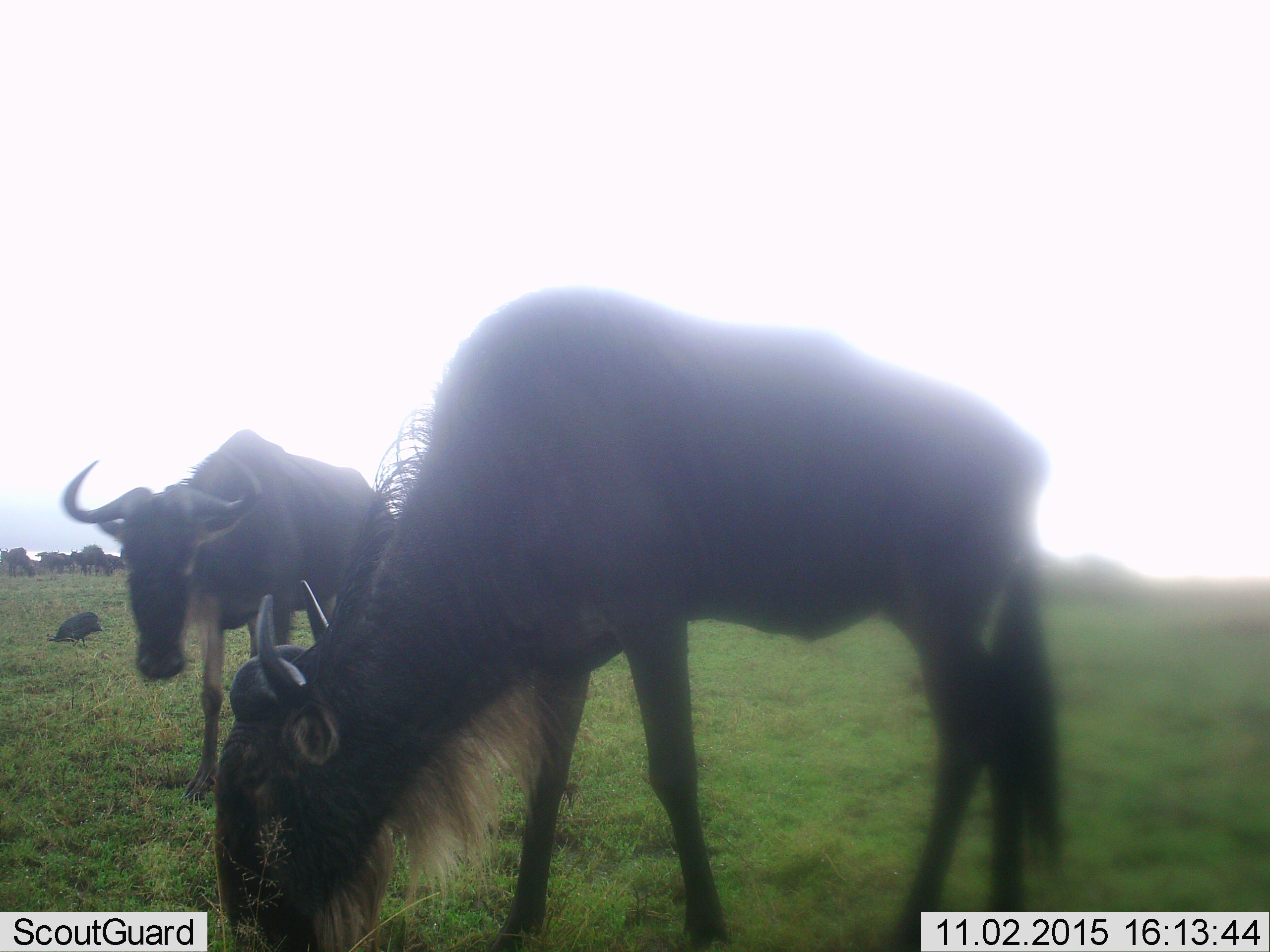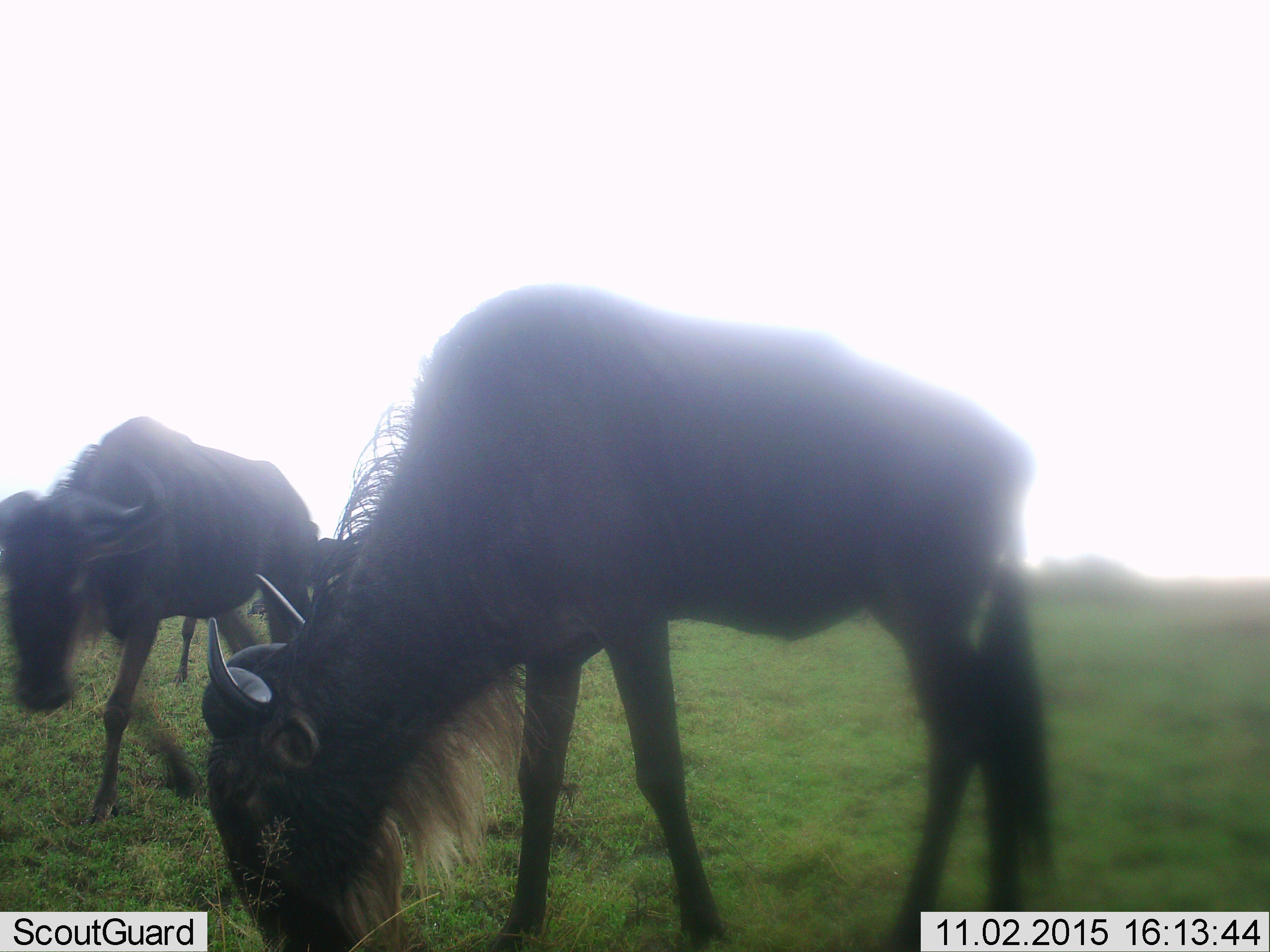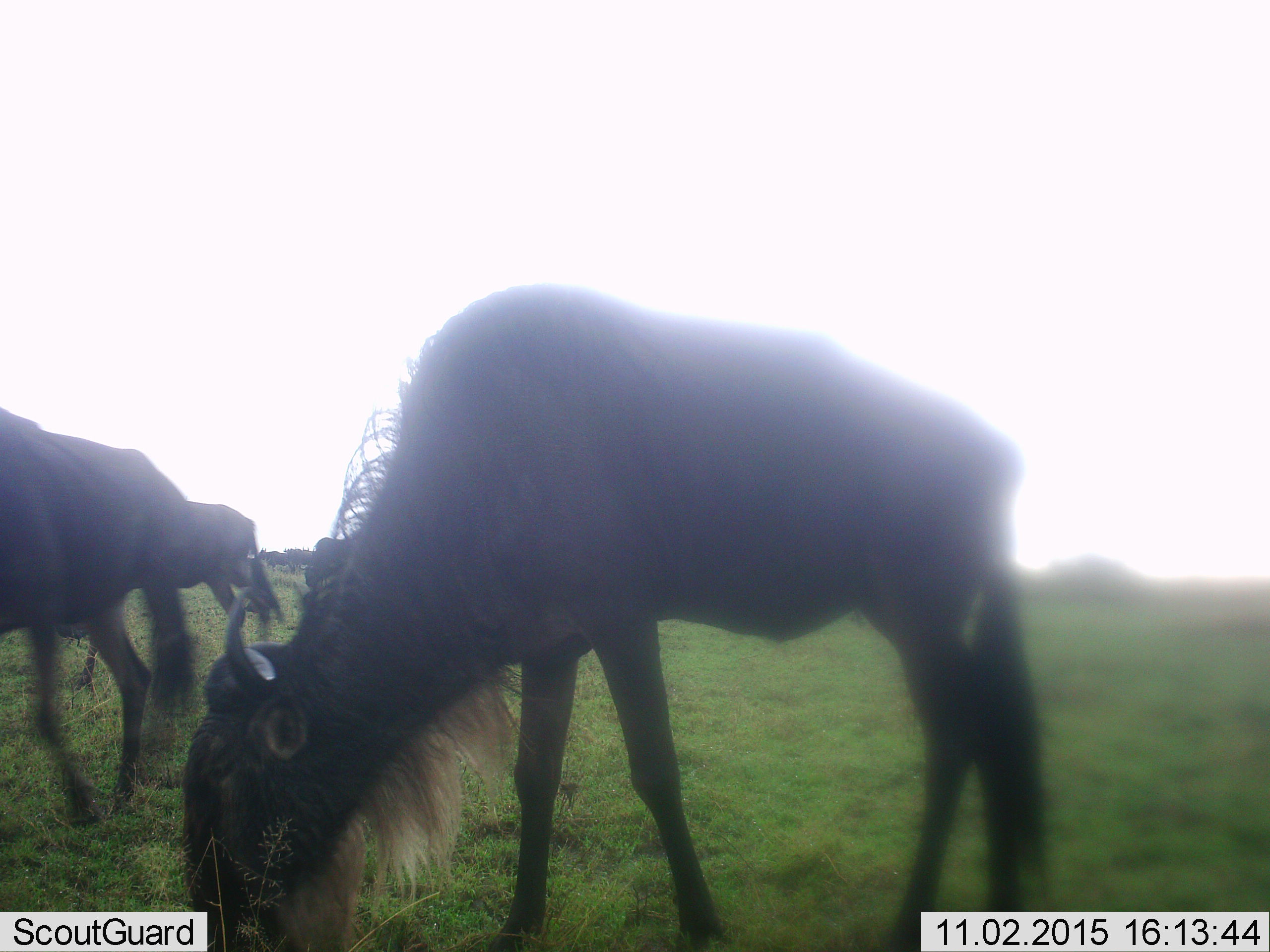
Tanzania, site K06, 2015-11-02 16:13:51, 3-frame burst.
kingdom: Animalia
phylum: Chordata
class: Aves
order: Galliformes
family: Numididae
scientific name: Numididae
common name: guinea fowl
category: guineafowl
Guineafowl (guinea fowl) (Numididae), count 1. Behavior (volunteer vote fractions): standing 20%, resting 0%, moving 20%, interacting 0%. Young present (vote fraction): 0%. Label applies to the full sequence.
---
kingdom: Animalia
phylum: Chordata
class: Mammalia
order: Artiodactyla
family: Bovidae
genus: Connochaetes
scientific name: Connochaetes taurinus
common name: blue wildebeest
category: wildebeest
Wildebeest (blue wildebeest) (Connochaetes taurinus), count 11-50. Behavior (volunteer vote fractions): standing 22%, resting 0%, moving 78%, interacting 0%. Young present (vote fraction): 11%. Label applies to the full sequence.